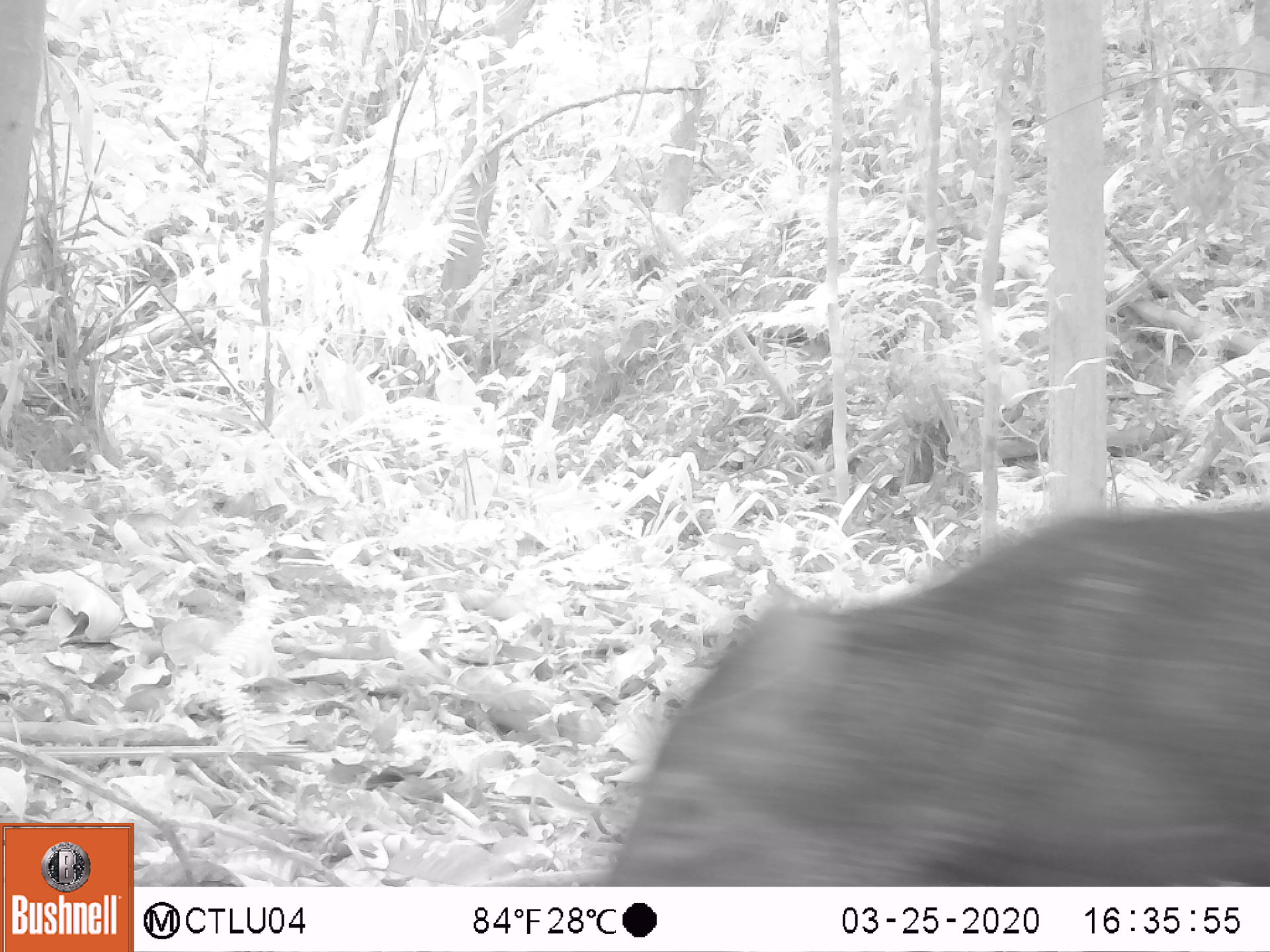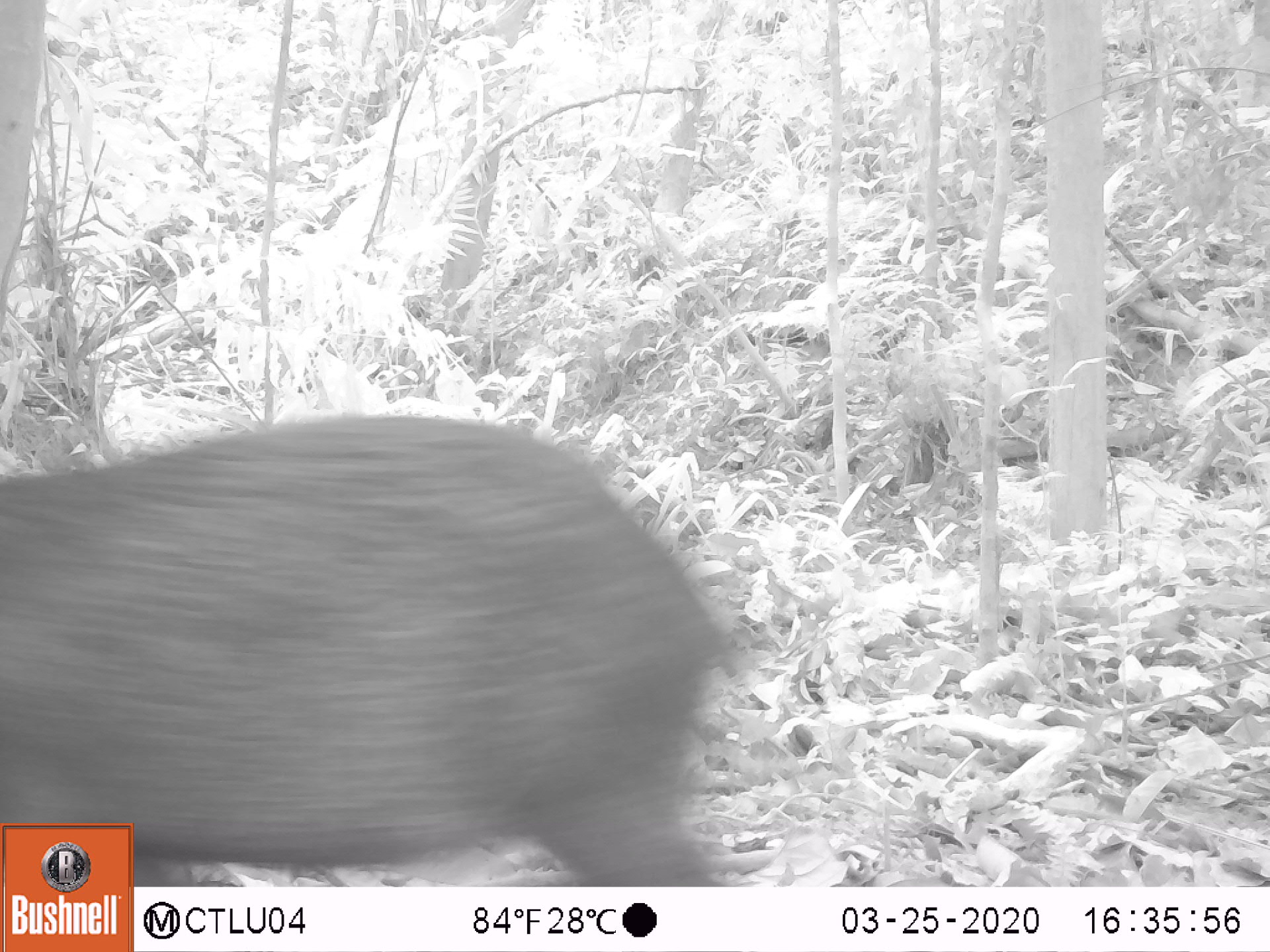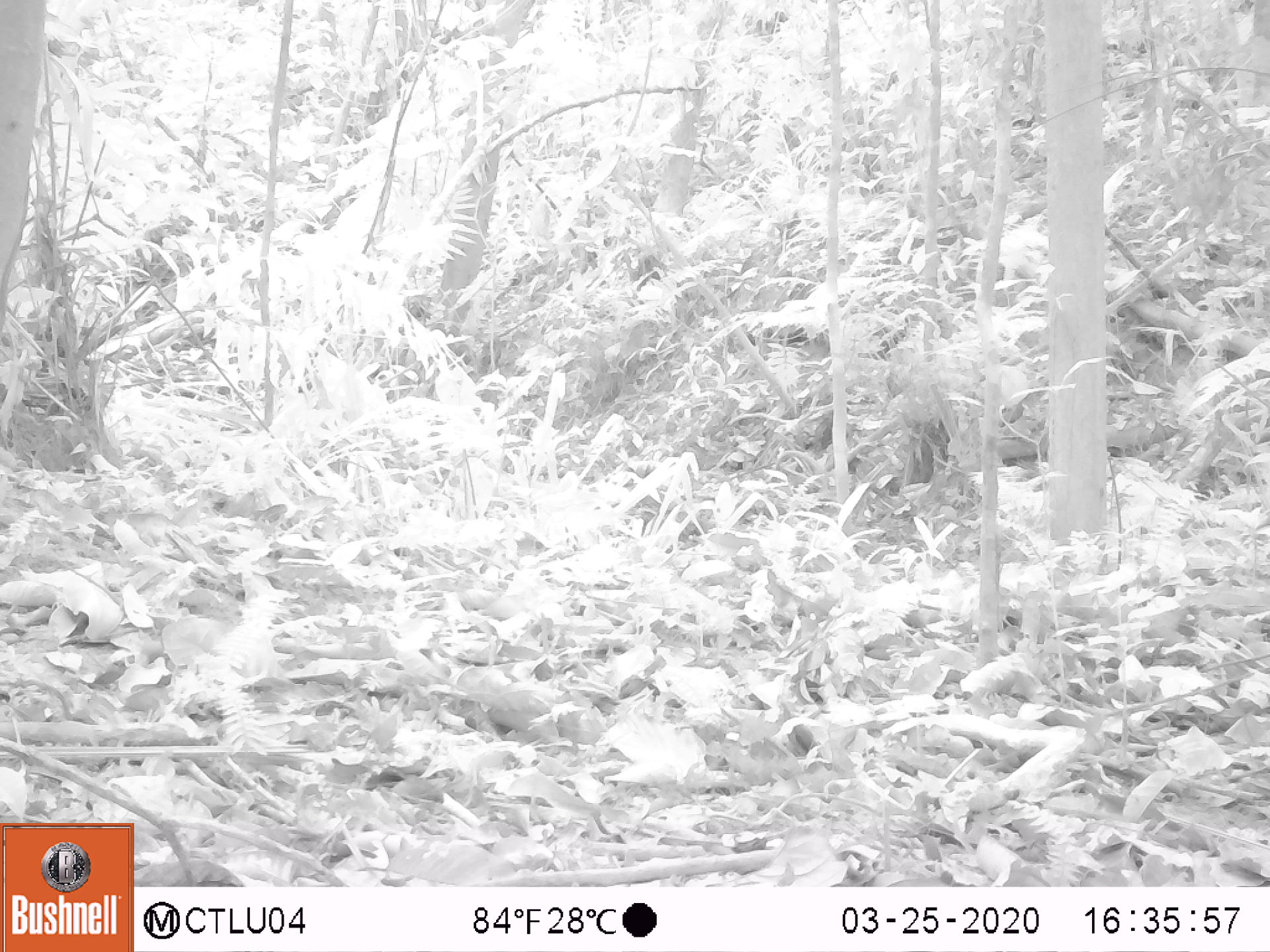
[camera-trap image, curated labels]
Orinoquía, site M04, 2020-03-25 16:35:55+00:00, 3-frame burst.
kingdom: Animalia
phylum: Chordata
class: Mammalia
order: Artiodactyla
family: Tayassuidae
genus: Pecari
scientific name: Pecari tajacu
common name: collared peccary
Collared peccary (Pecari tajacu).